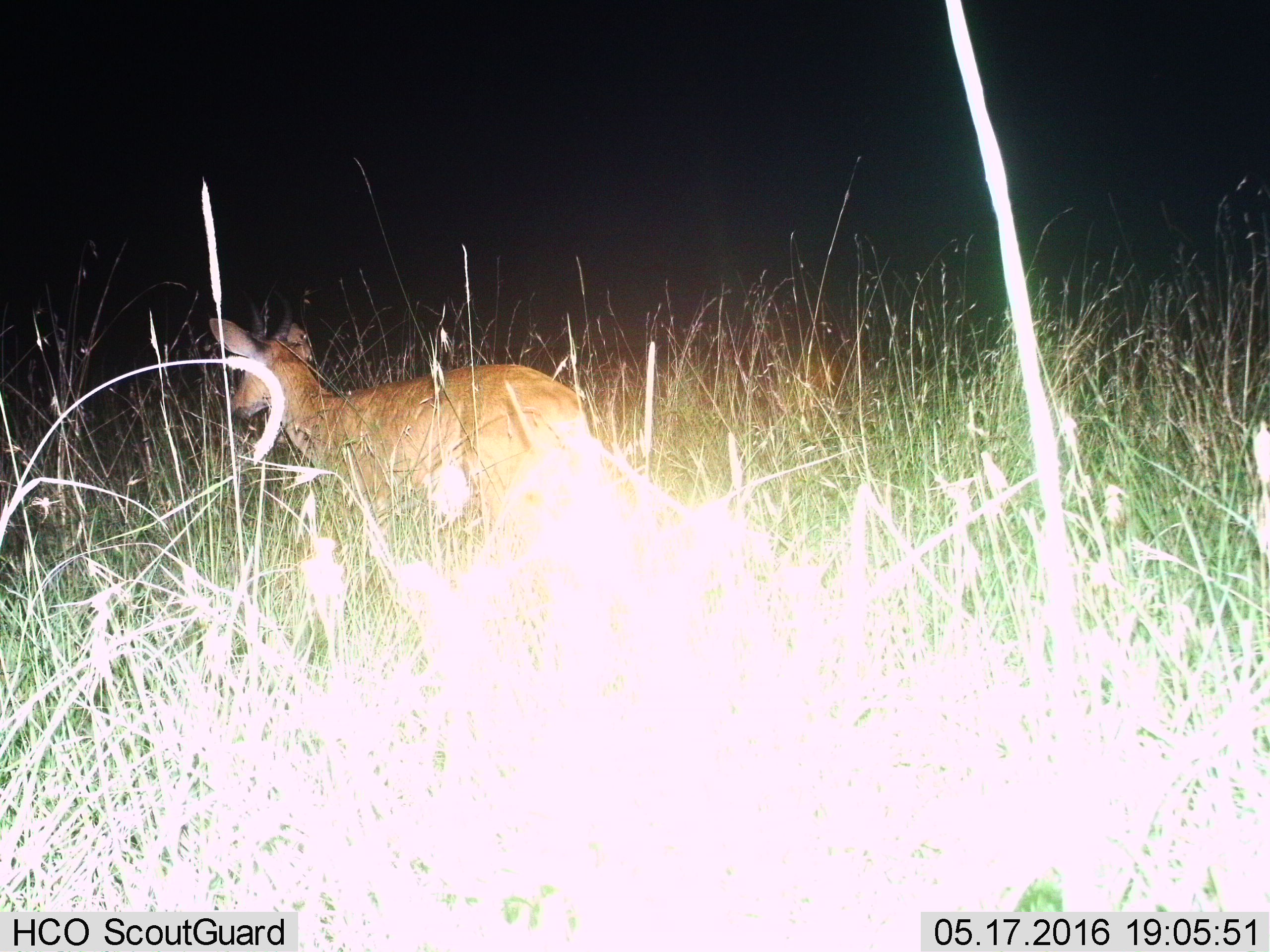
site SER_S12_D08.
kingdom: Animalia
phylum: Chordata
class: Mammalia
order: Artiodactyla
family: Bovidae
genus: Redunca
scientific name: Redunca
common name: reedbuck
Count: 1.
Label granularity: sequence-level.